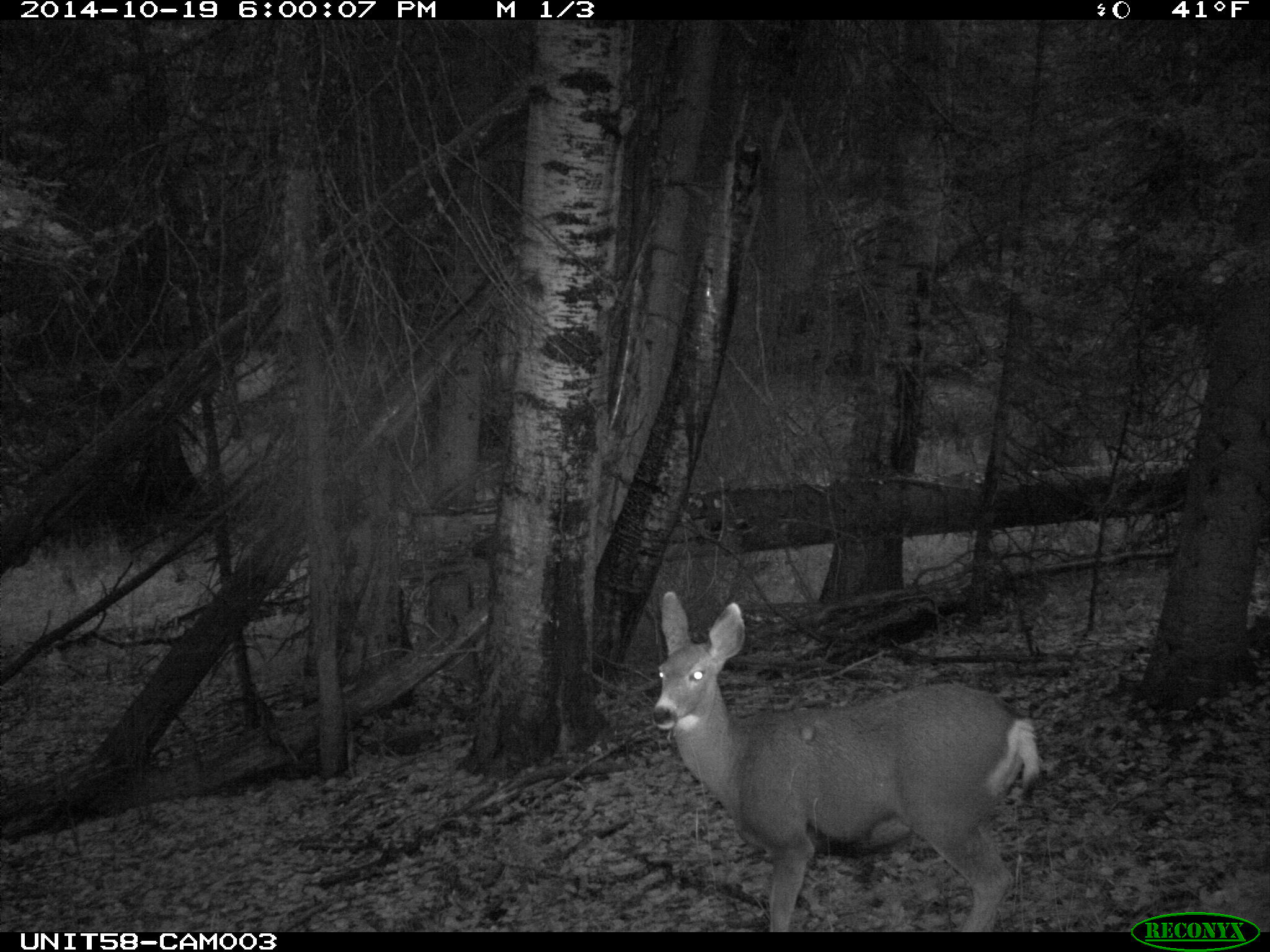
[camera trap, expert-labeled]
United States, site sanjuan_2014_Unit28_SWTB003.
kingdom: Animalia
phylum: Chordata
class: Mammalia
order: Artiodactyla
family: Cervidae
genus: Odocoileus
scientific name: Odocoileus hemionus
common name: mule deer